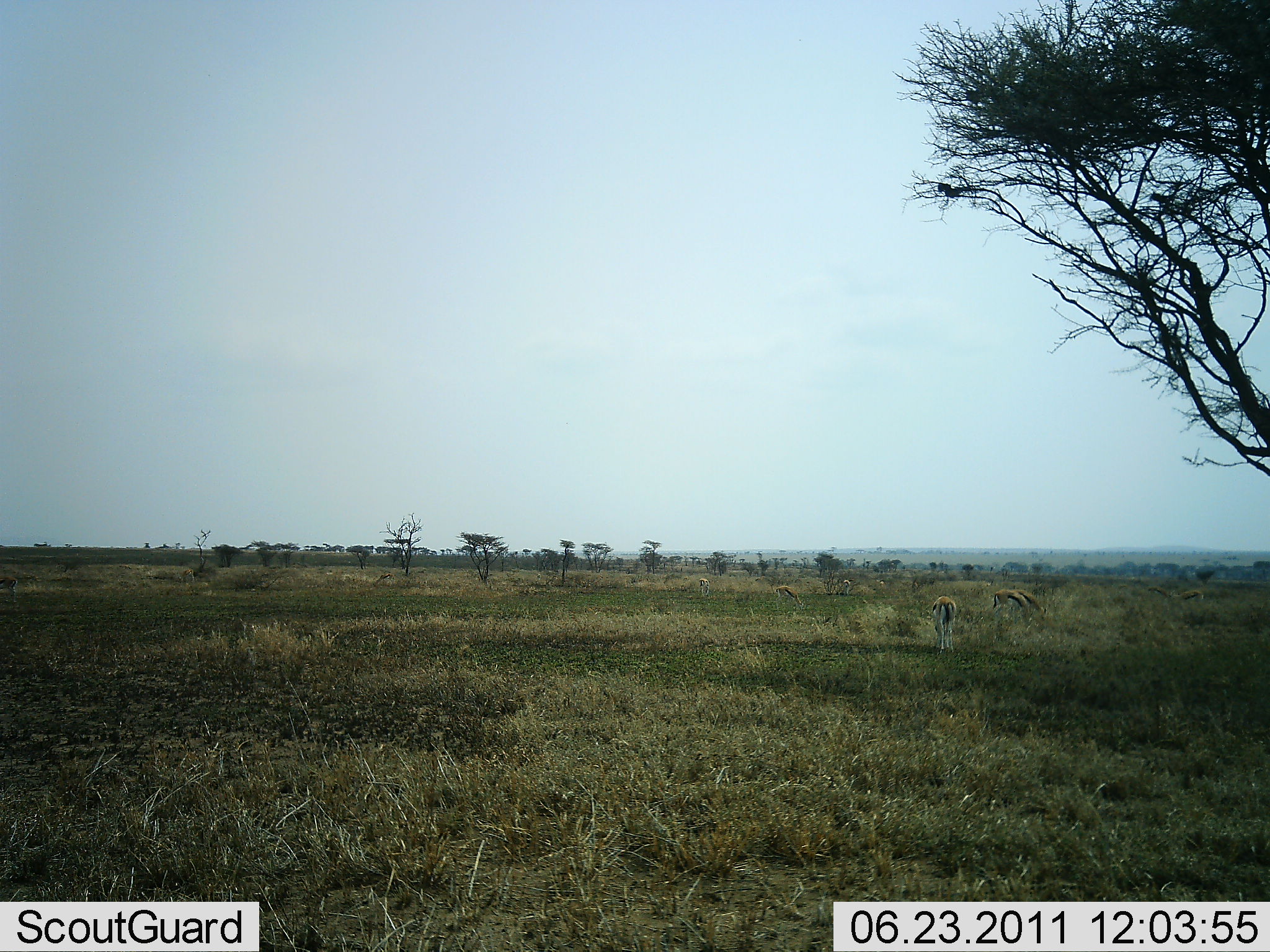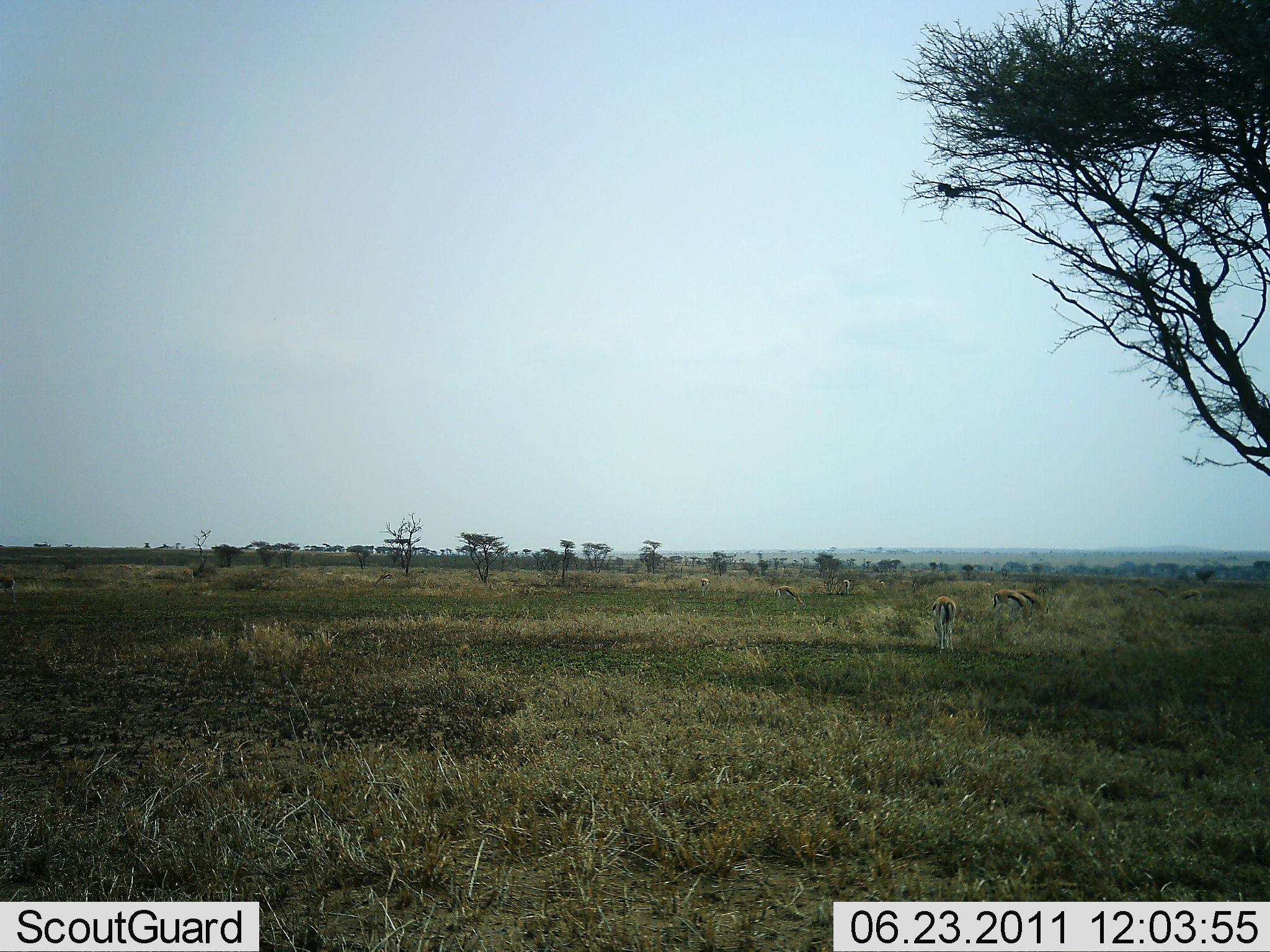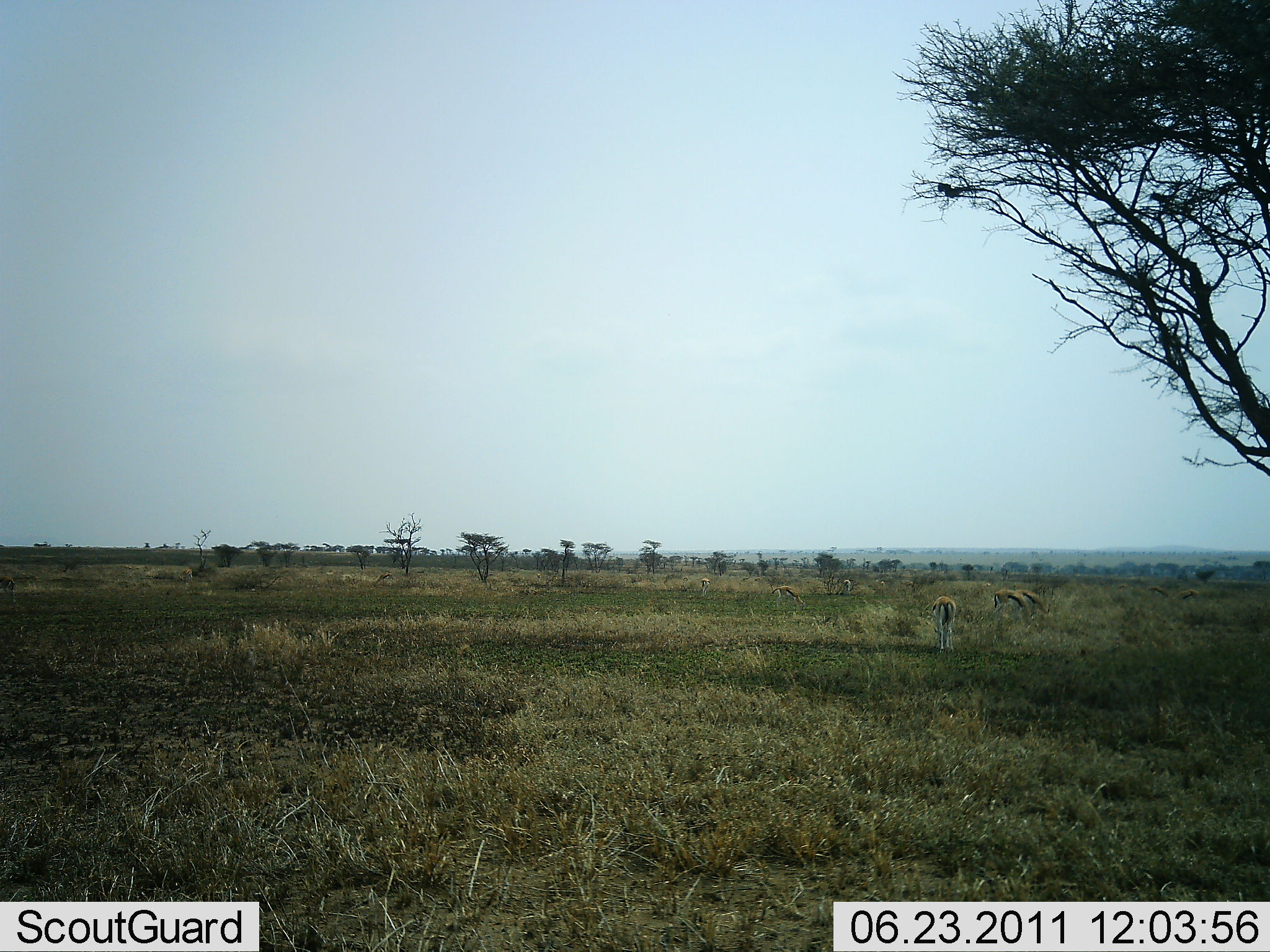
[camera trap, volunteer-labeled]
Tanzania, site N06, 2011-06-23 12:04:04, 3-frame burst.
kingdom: Animalia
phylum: Chordata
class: Mammalia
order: Artiodactyla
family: Bovidae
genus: Eudorcas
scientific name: Eudorcas thomsonii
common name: thomson's gazelle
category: gazellethomsons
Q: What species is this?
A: Gazellethomsons (thomson's gazelle) (Eudorcas thomsonii).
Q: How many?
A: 3.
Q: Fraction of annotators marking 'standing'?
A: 23%.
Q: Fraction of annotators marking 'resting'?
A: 0%.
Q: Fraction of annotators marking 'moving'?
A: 8%.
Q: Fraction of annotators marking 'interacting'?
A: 0%.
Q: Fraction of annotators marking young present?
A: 0%.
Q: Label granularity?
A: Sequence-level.